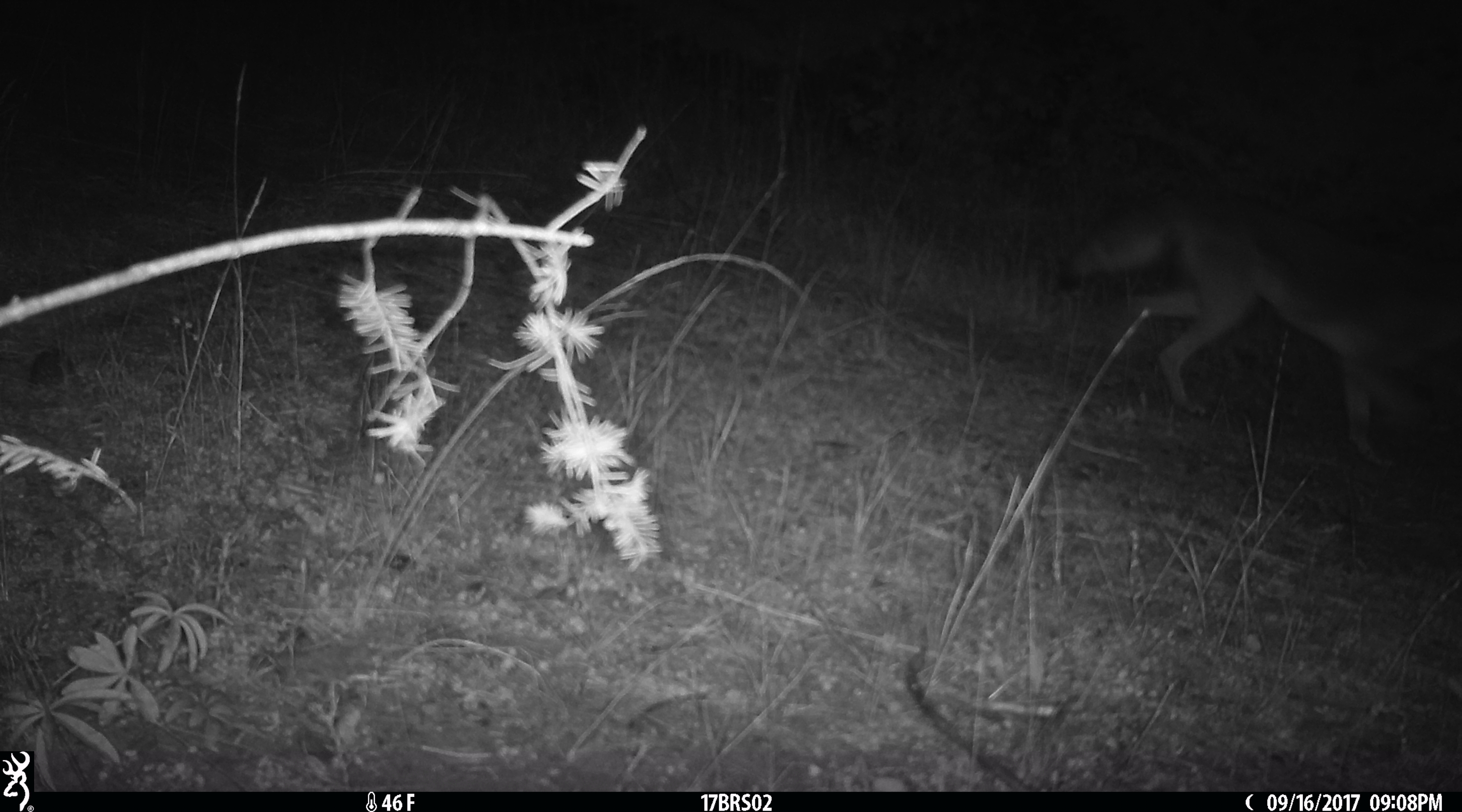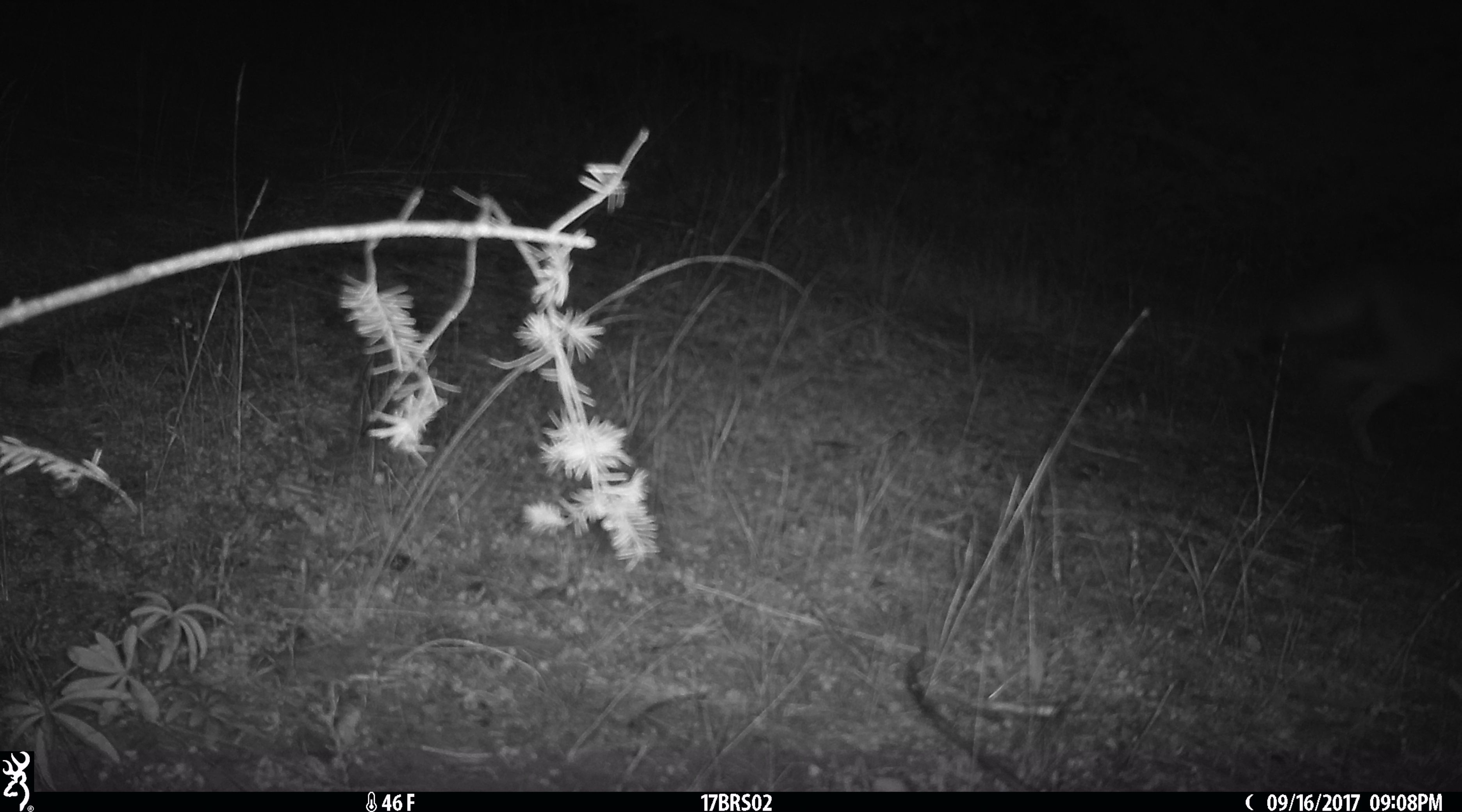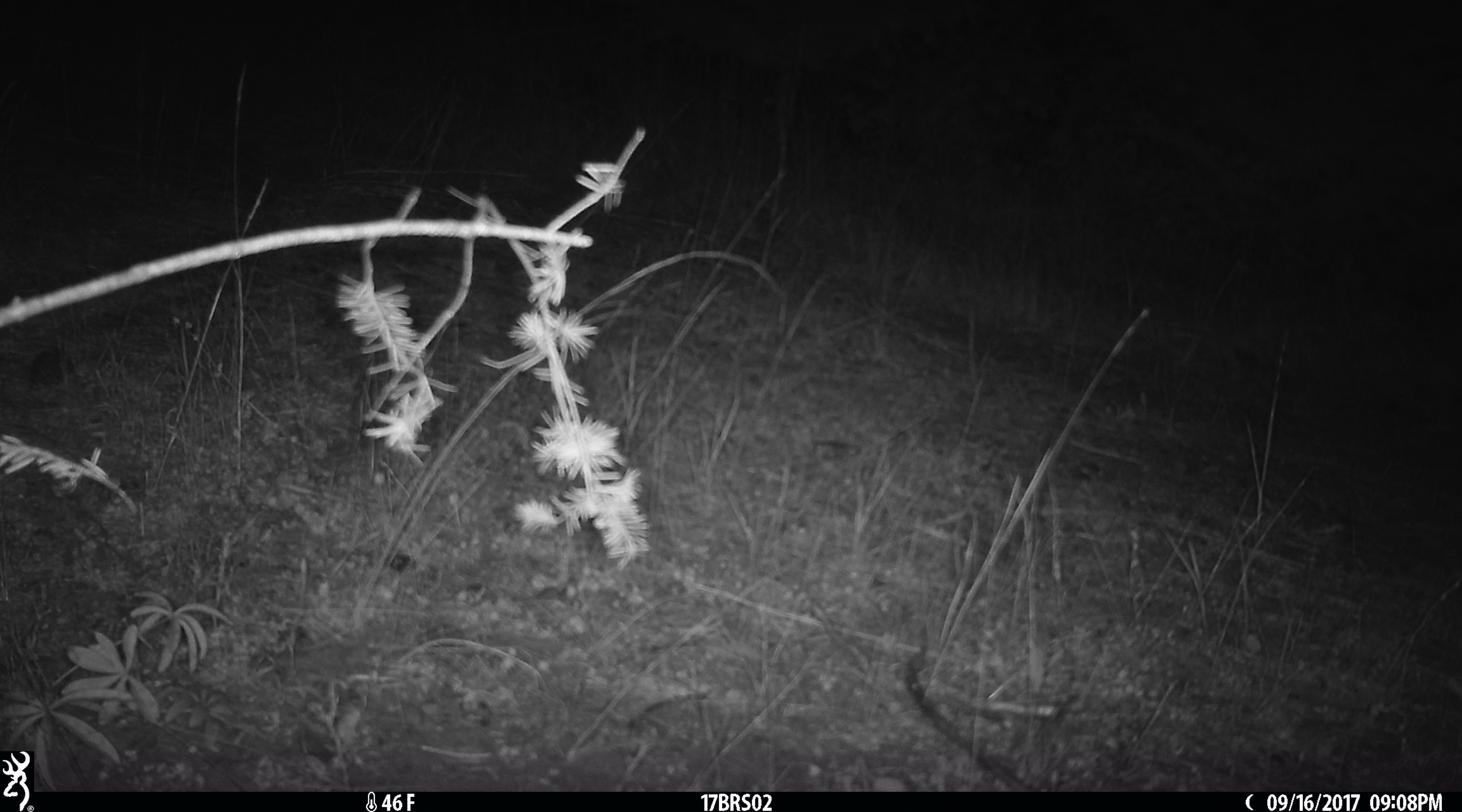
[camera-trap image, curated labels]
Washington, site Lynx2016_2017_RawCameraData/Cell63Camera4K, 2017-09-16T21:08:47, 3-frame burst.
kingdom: Animalia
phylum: Chordata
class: Mammalia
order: Carnivora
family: Canidae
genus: Canis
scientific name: Canis latrans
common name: coyote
Canis latrans (coyote). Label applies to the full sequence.